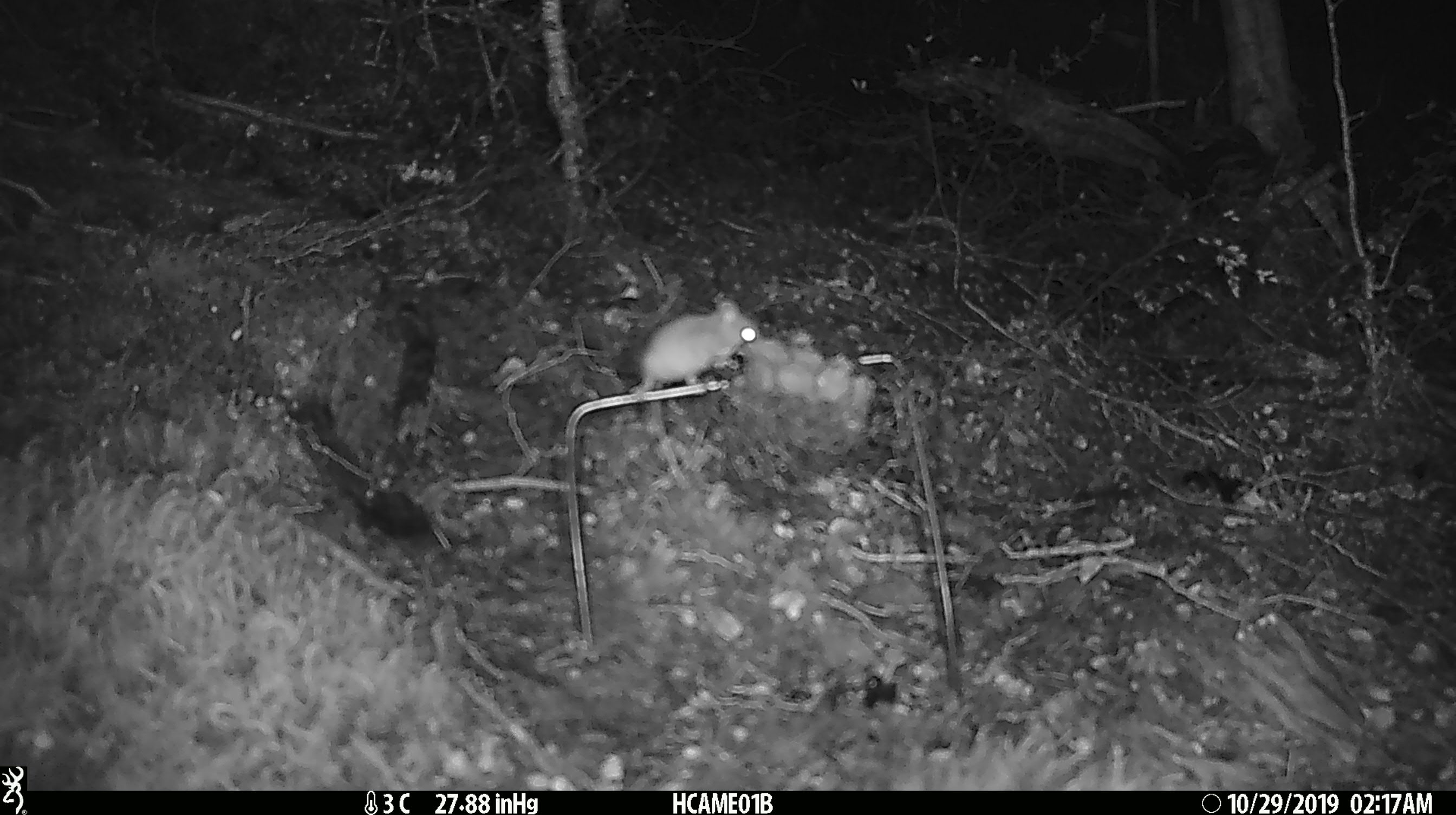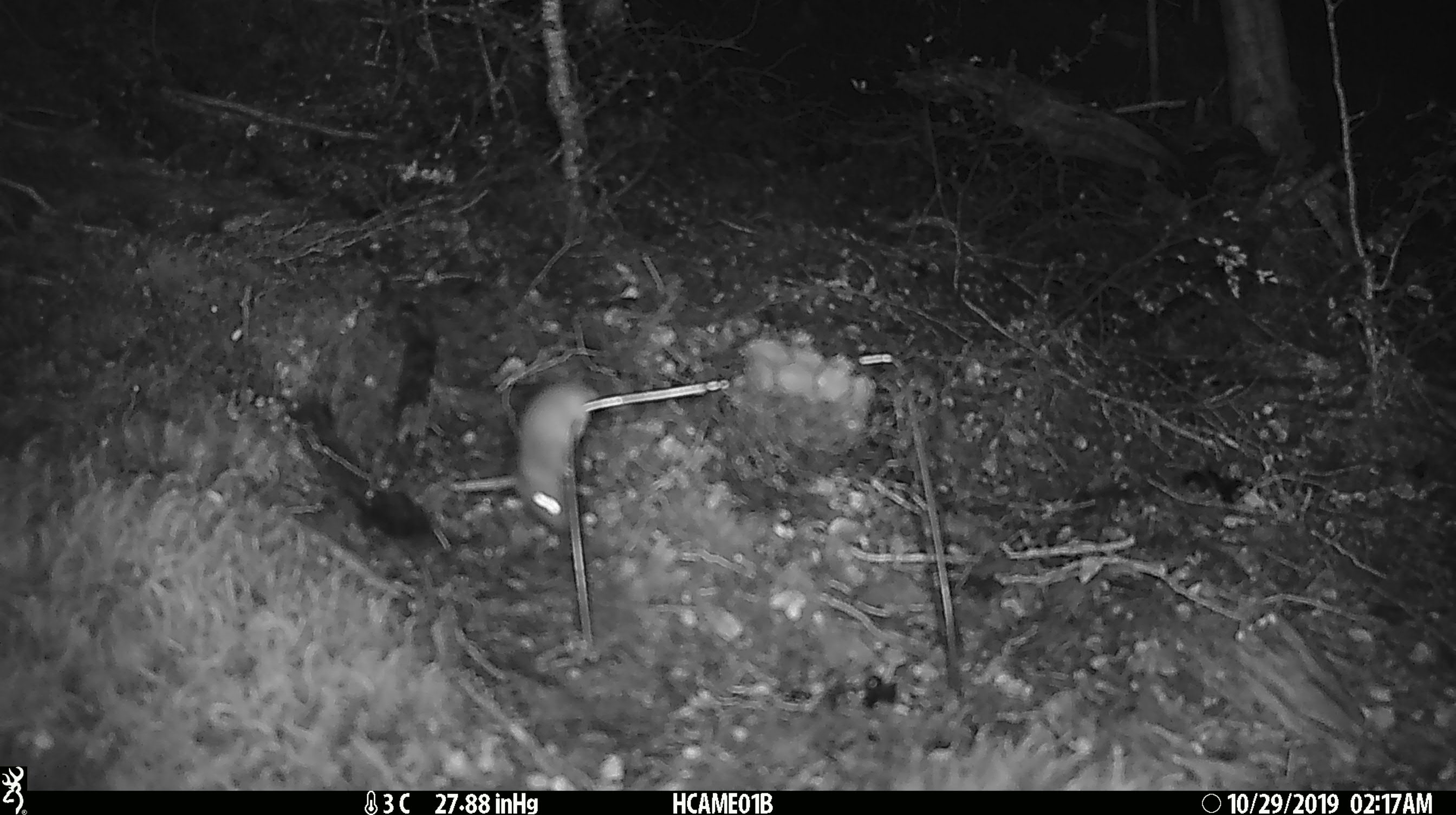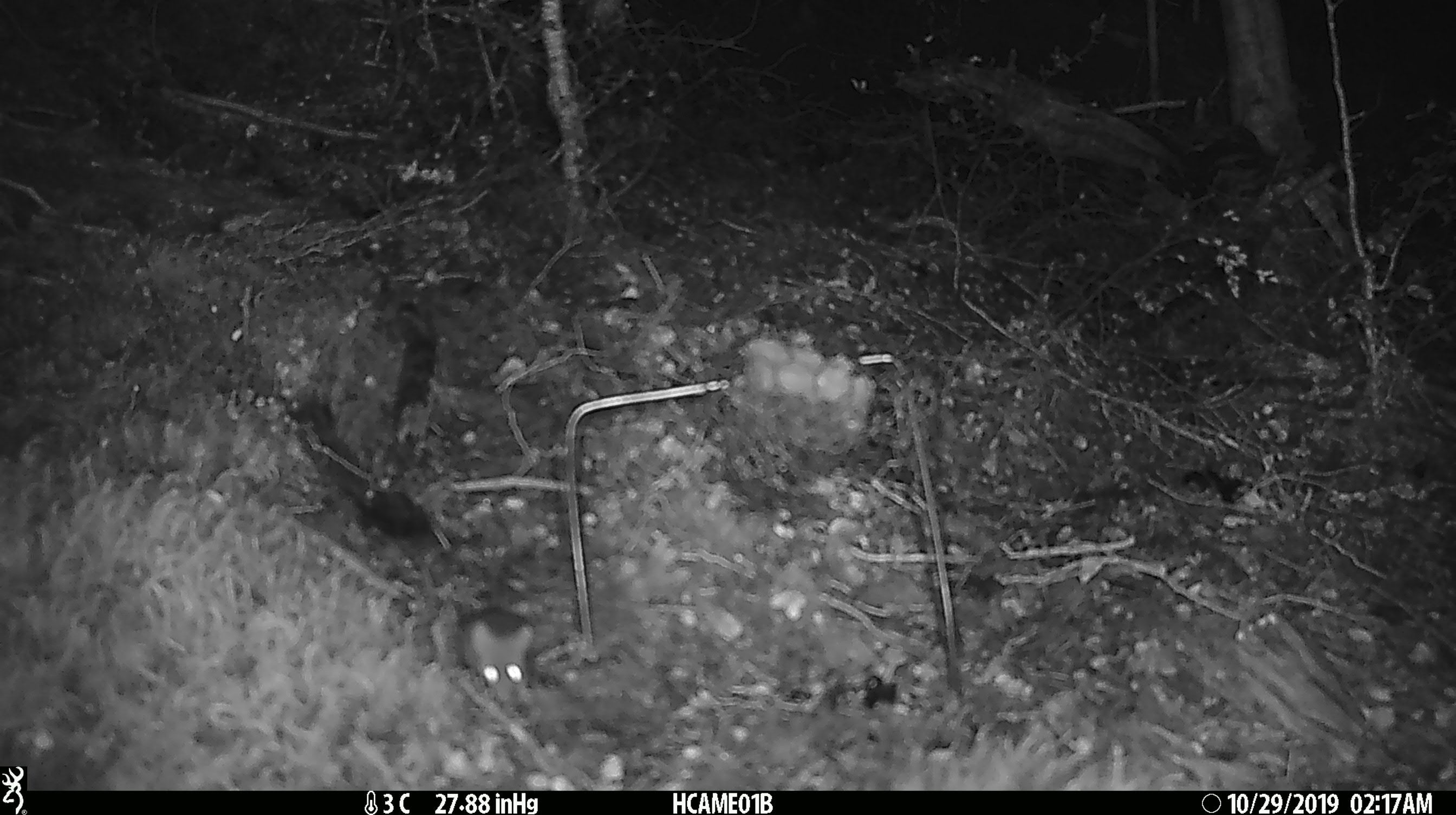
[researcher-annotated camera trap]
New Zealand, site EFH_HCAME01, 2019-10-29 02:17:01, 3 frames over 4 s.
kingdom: Animalia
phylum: Chordata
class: Mammalia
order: Rodentia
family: Muridae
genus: Mus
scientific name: Mus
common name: mouse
Mouse (Mus).